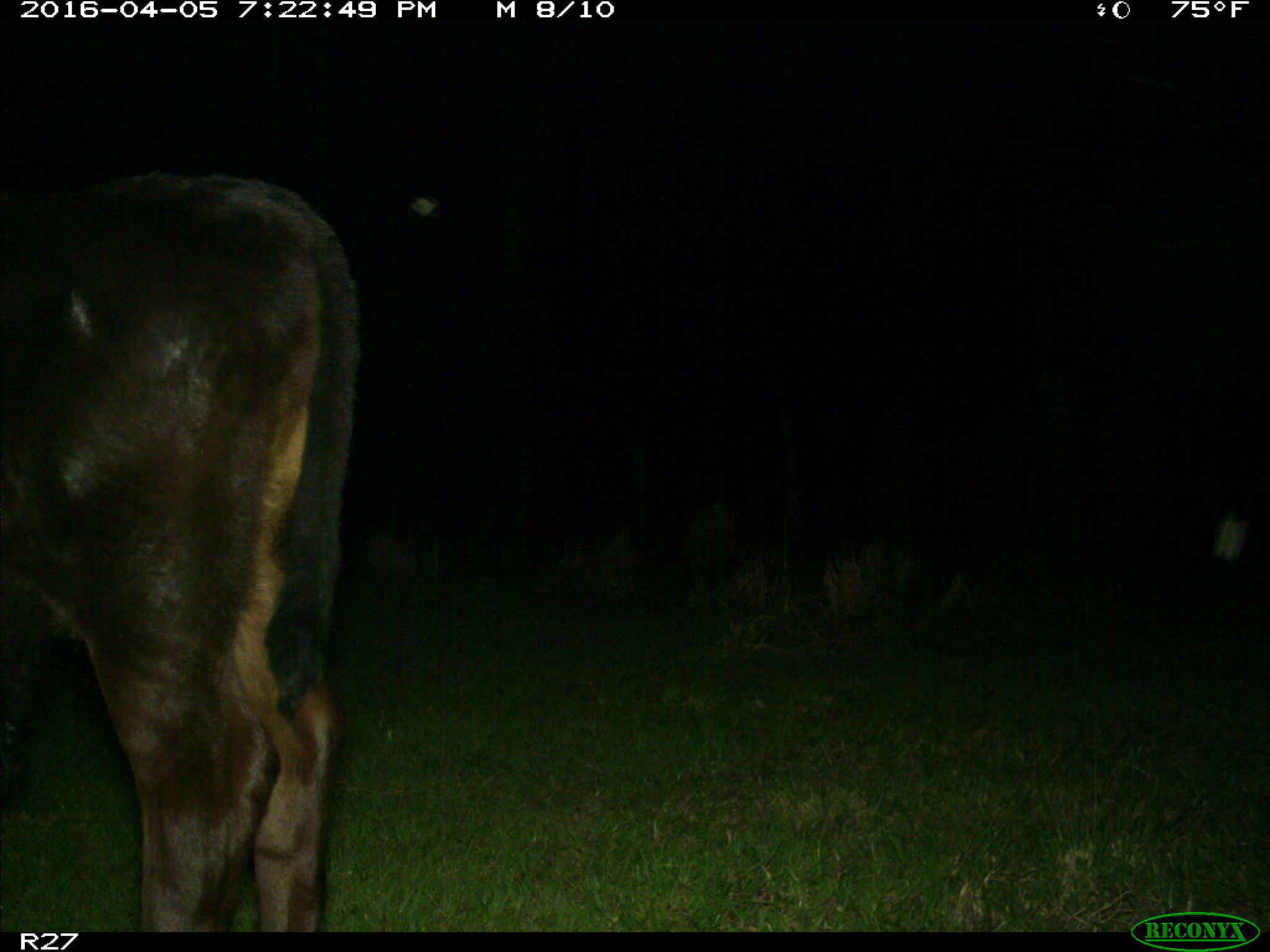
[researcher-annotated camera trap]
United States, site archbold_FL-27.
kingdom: Animalia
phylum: Chordata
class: Mammalia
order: Artiodactyla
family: Bovidae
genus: Bos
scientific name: Bos taurus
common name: domestic cow